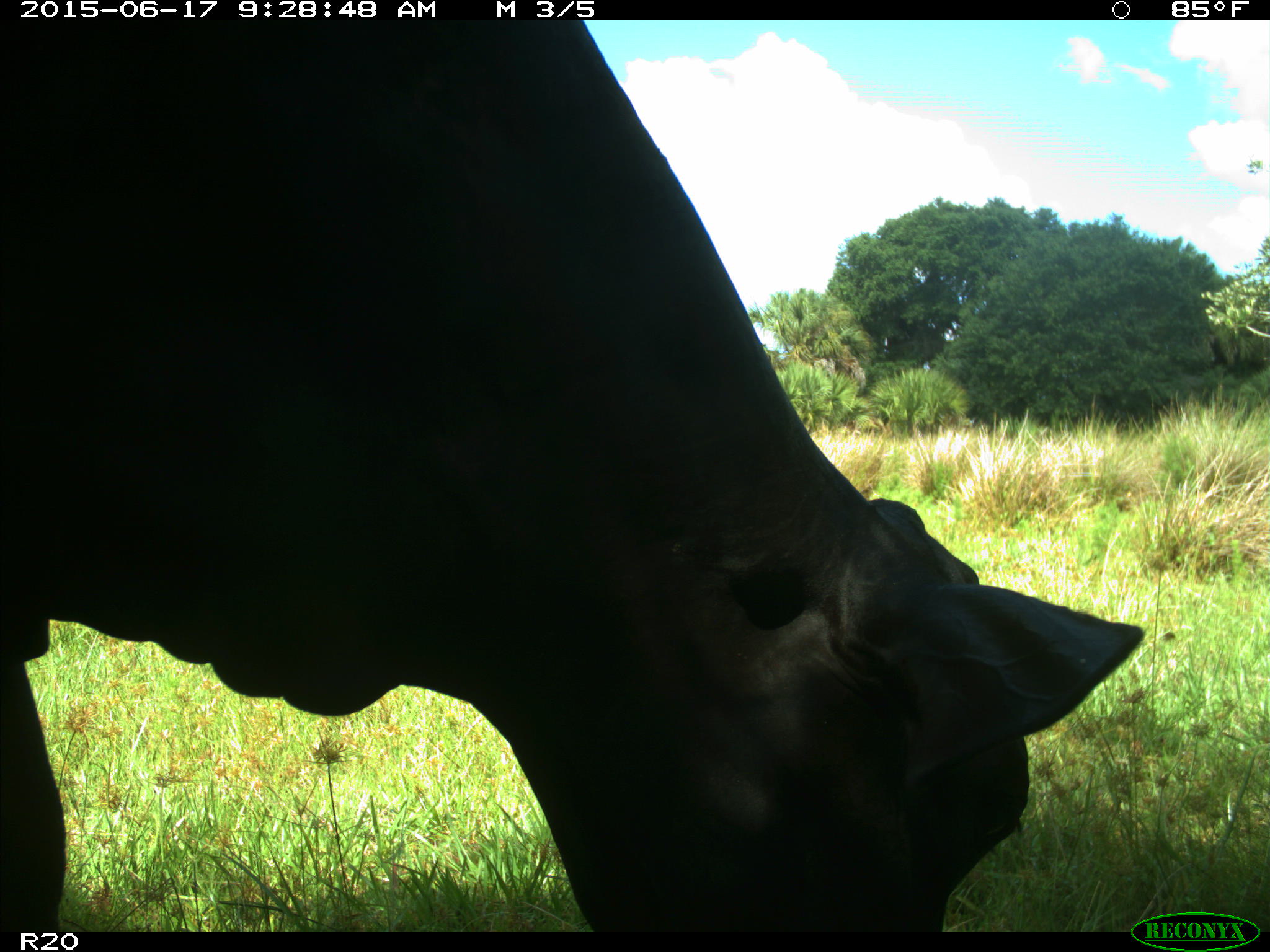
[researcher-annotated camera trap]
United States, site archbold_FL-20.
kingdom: Animalia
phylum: Chordata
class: Mammalia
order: Artiodactyla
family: Bovidae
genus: Bos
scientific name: Bos taurus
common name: domestic cow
Bos taurus (domestic cow).